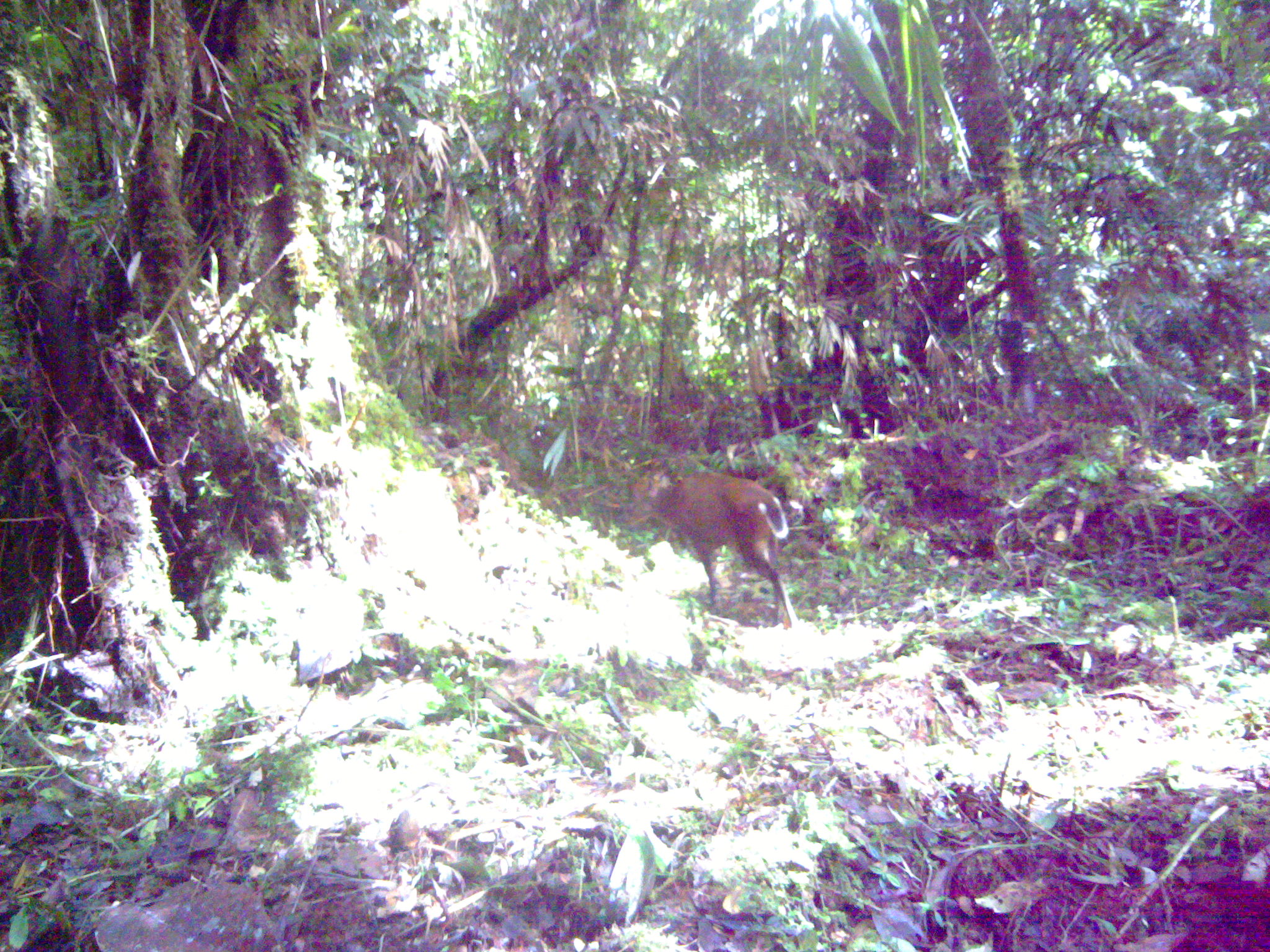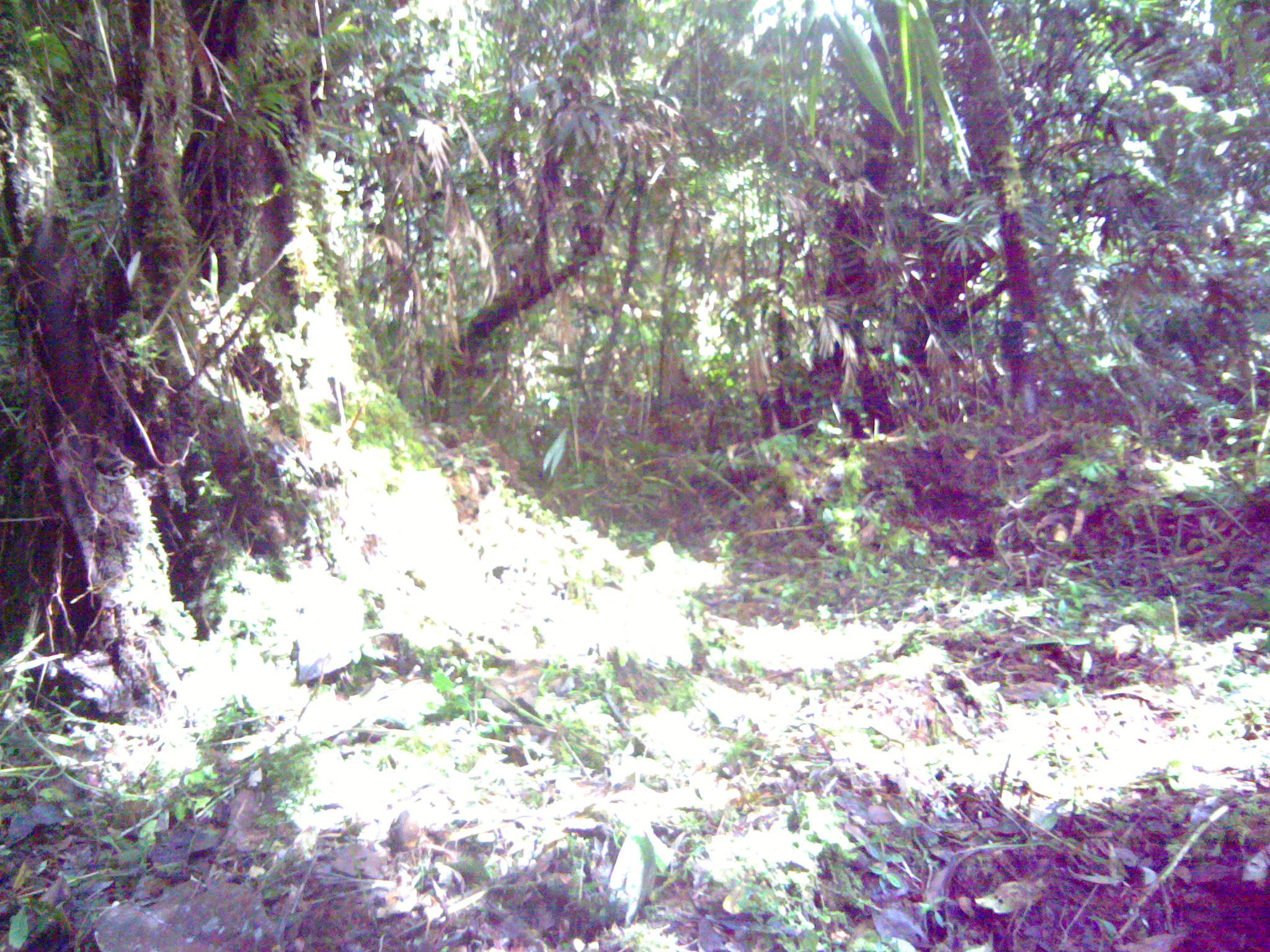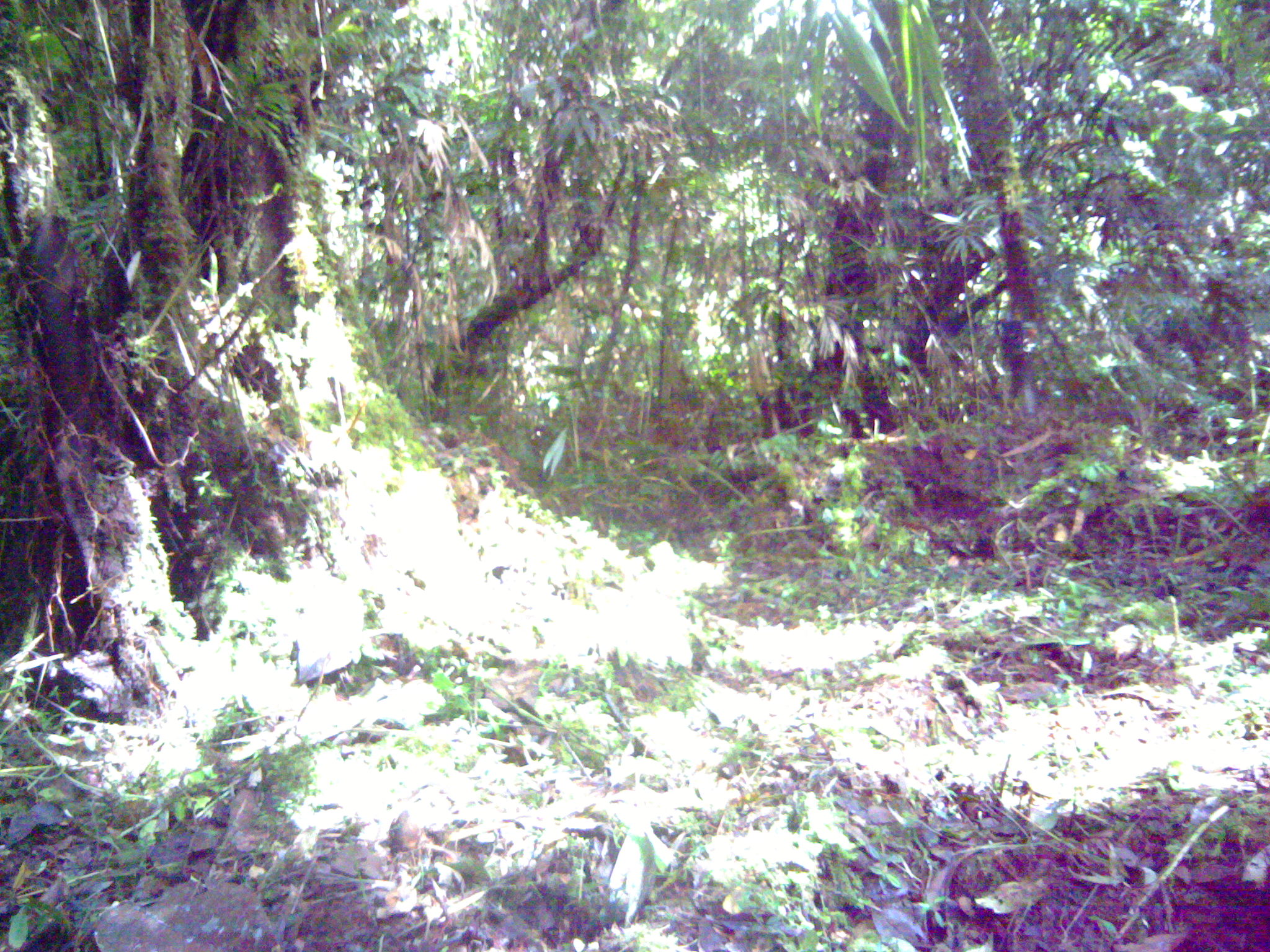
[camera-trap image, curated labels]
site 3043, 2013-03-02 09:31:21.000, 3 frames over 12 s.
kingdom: Animalia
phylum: Chordata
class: Mammalia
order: Artiodactyla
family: Cervidae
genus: Muntiacus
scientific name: Muntiacus muntjak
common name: southern red muntjac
Muntiacus muntjak (southern red muntjac), count 1.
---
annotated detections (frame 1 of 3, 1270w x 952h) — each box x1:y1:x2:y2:
muntiacus muntjak: 620:465:799:629